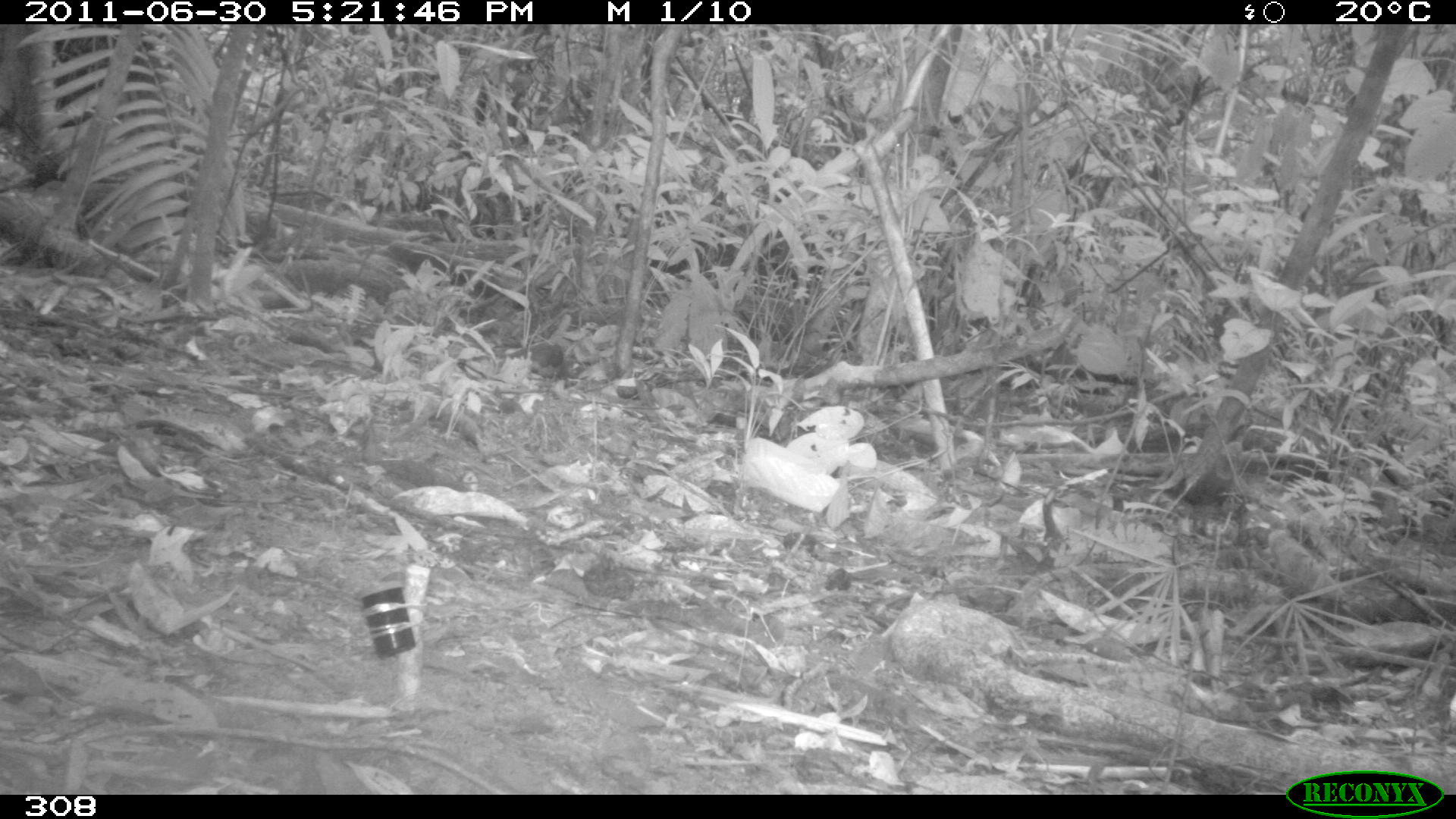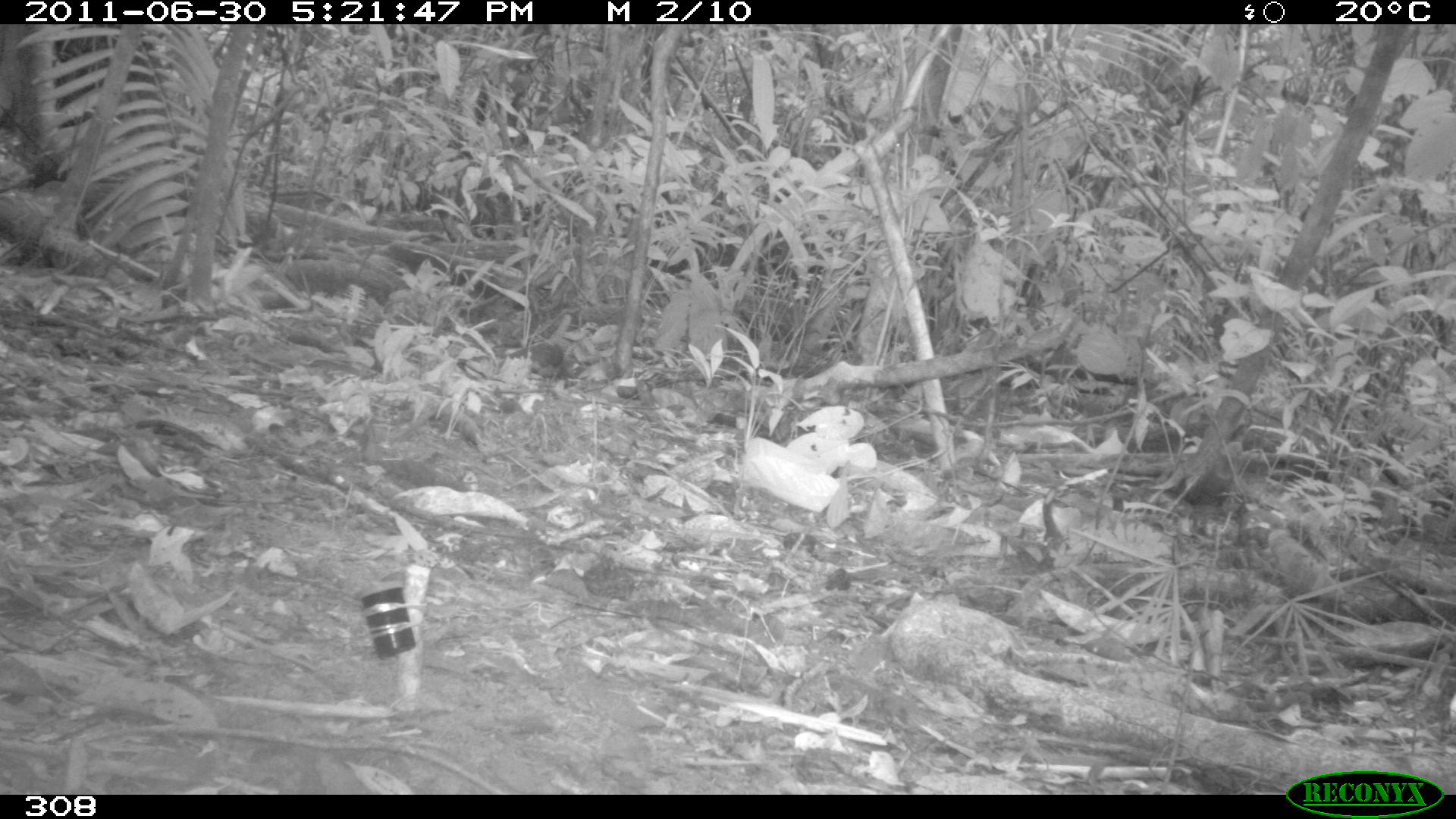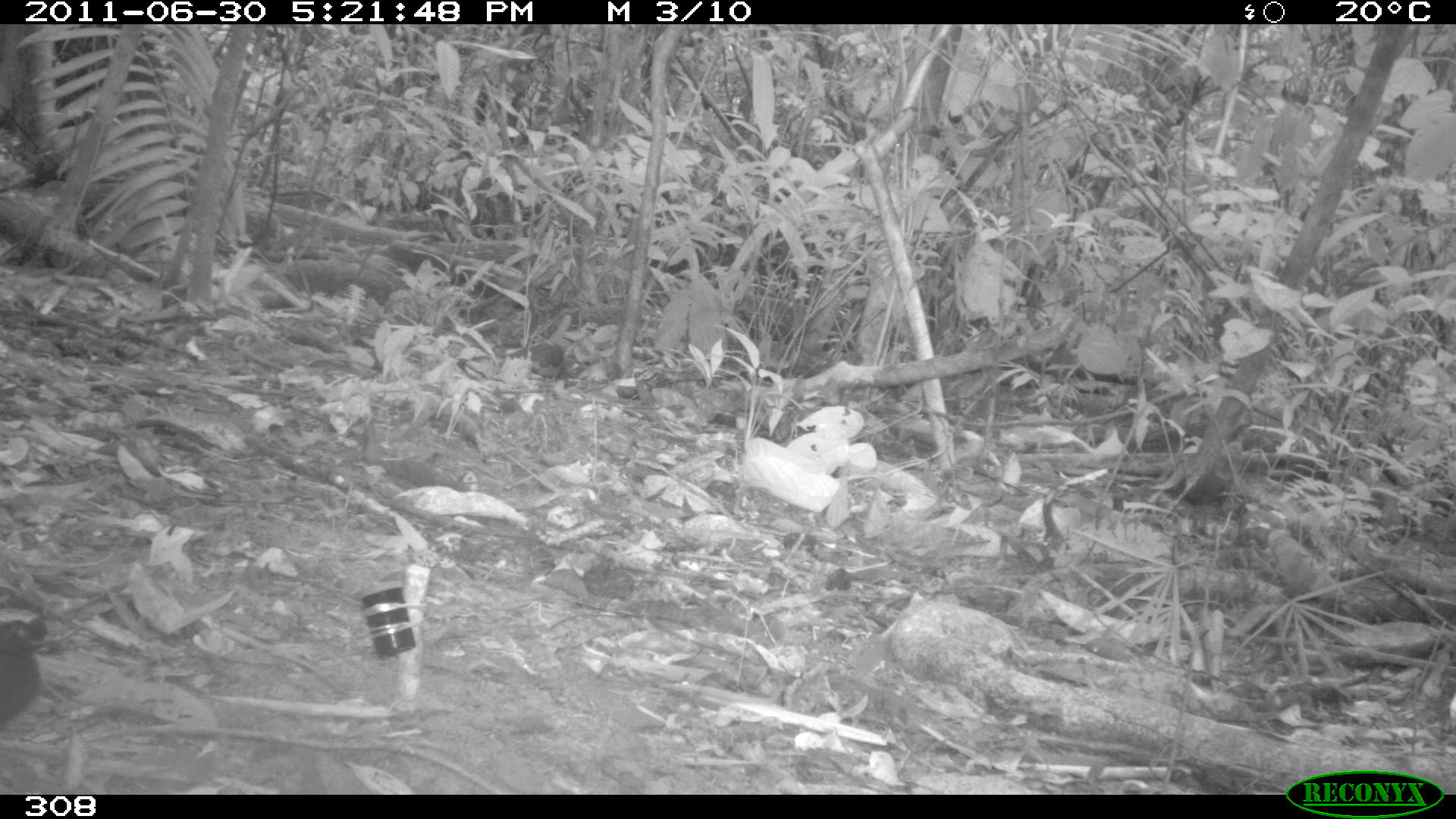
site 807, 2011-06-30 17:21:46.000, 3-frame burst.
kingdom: Animalia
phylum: Chordata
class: Aves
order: Passeriformes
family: Formicariidae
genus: Formicarius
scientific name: Formicarius analis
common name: black-faced antthrush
Formicarius analis (black-faced antthrush).